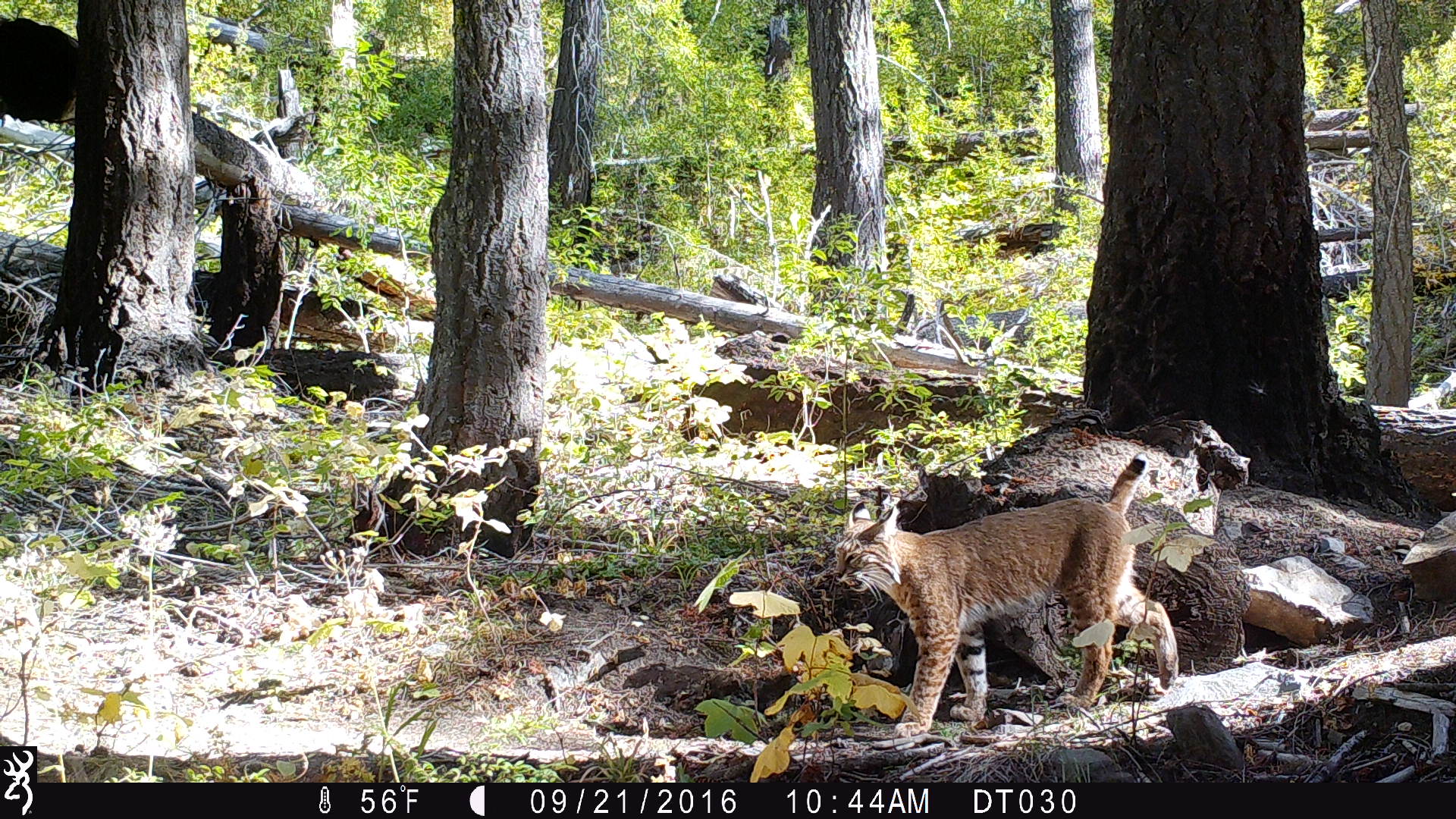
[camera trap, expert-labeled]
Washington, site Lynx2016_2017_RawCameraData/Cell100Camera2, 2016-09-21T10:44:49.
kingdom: Animalia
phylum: Chordata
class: Mammalia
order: Carnivora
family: Felidae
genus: Lynx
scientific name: Lynx rufus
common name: bobcat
Lynx rufus (bobcat). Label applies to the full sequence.